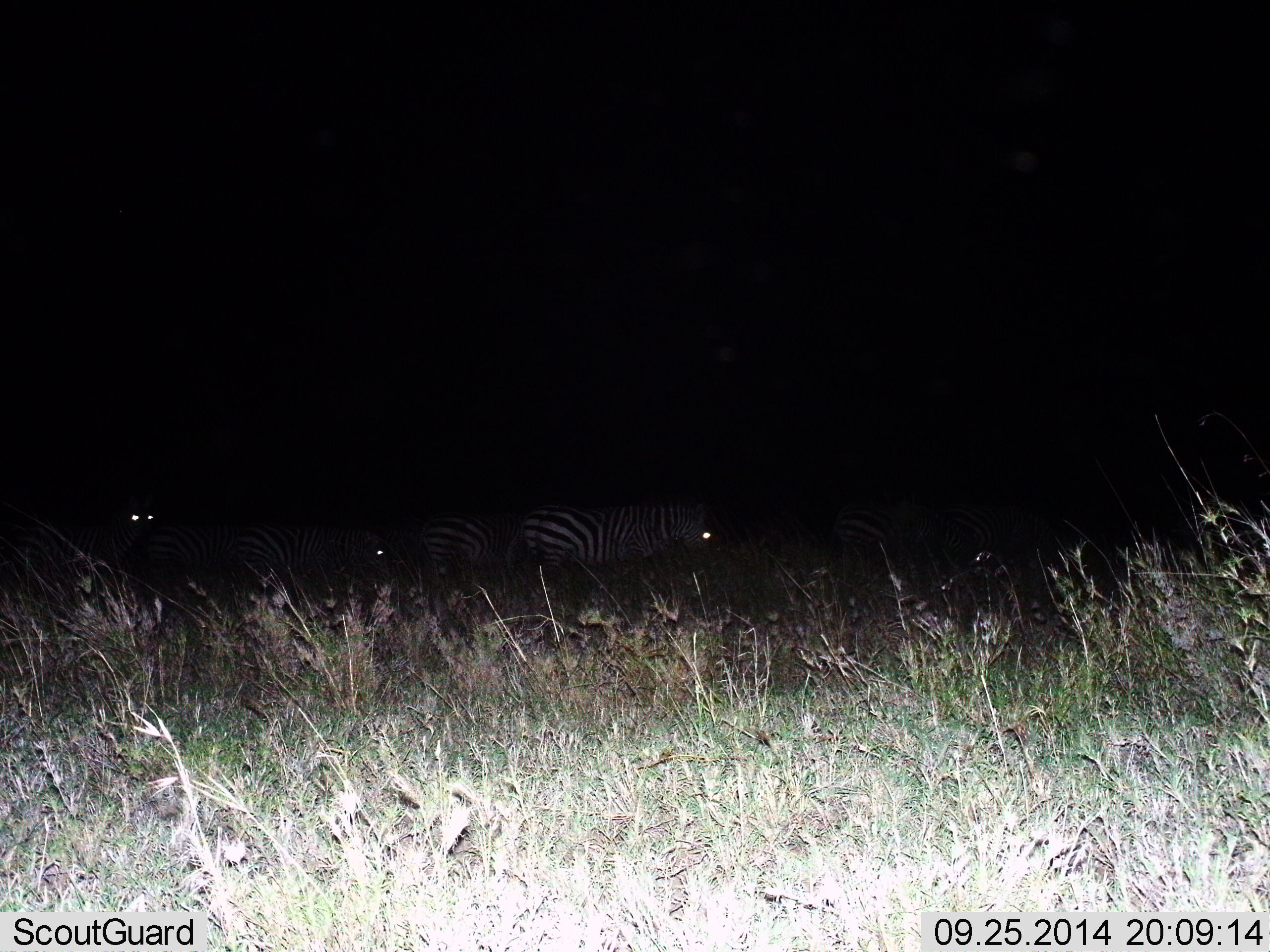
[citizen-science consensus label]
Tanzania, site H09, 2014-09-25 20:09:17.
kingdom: Animalia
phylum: Chordata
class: Mammalia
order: Perissodactyla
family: Equidae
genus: Equus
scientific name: Equus quagga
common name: plains zebra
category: zebra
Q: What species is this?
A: Zebra (plains zebra) (Equus quagga).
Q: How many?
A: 4.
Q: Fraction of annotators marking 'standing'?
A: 80%.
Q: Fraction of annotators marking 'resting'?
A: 10%.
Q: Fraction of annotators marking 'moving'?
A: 20%.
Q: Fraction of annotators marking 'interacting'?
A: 10%.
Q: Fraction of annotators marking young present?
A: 0%.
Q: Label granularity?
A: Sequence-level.